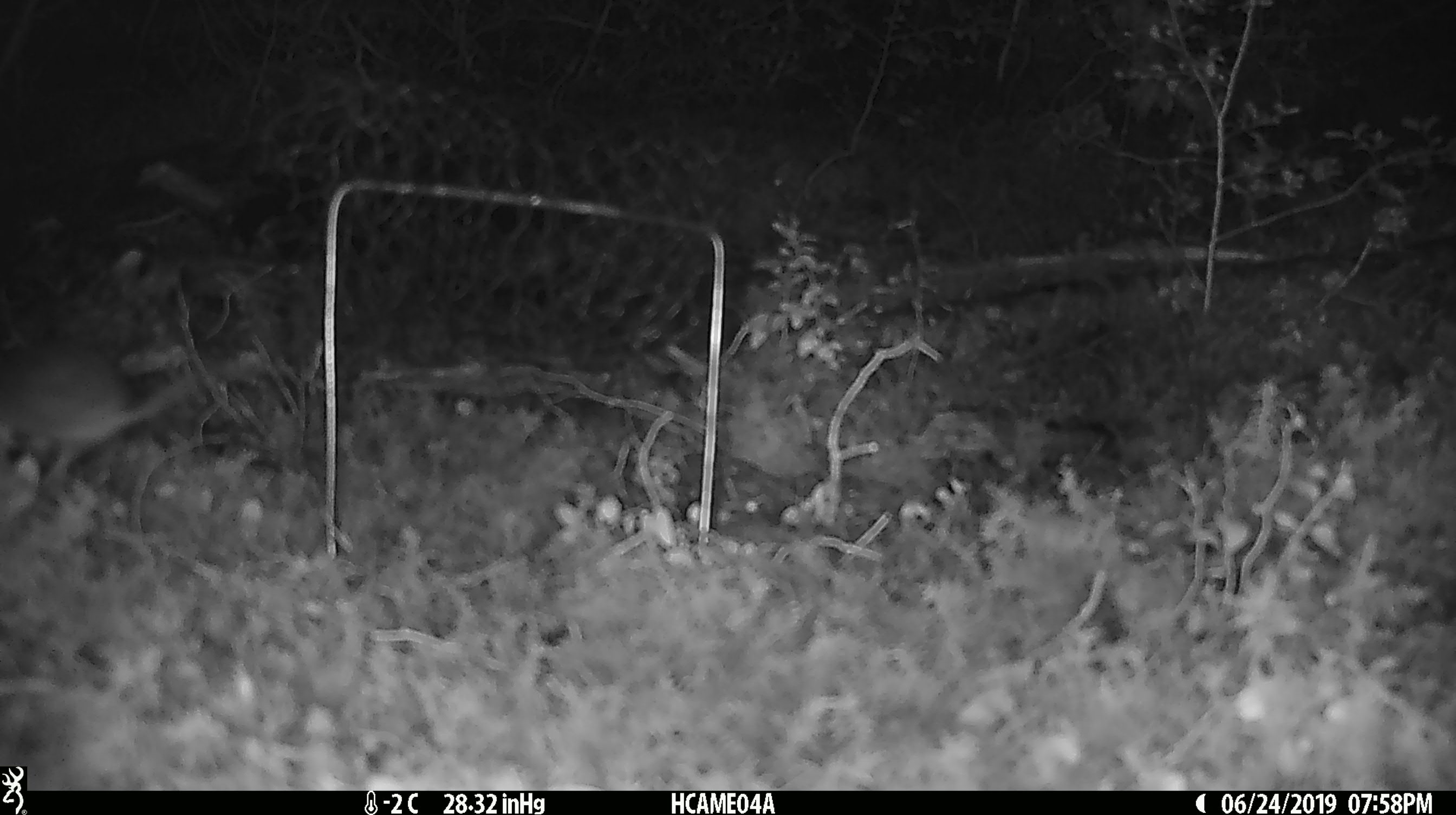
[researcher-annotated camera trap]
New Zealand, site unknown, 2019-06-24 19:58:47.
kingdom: Animalia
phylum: Chordata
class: Mammalia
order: Rodentia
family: Muridae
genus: Mus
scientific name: Mus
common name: mouse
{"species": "mouse (Mus)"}